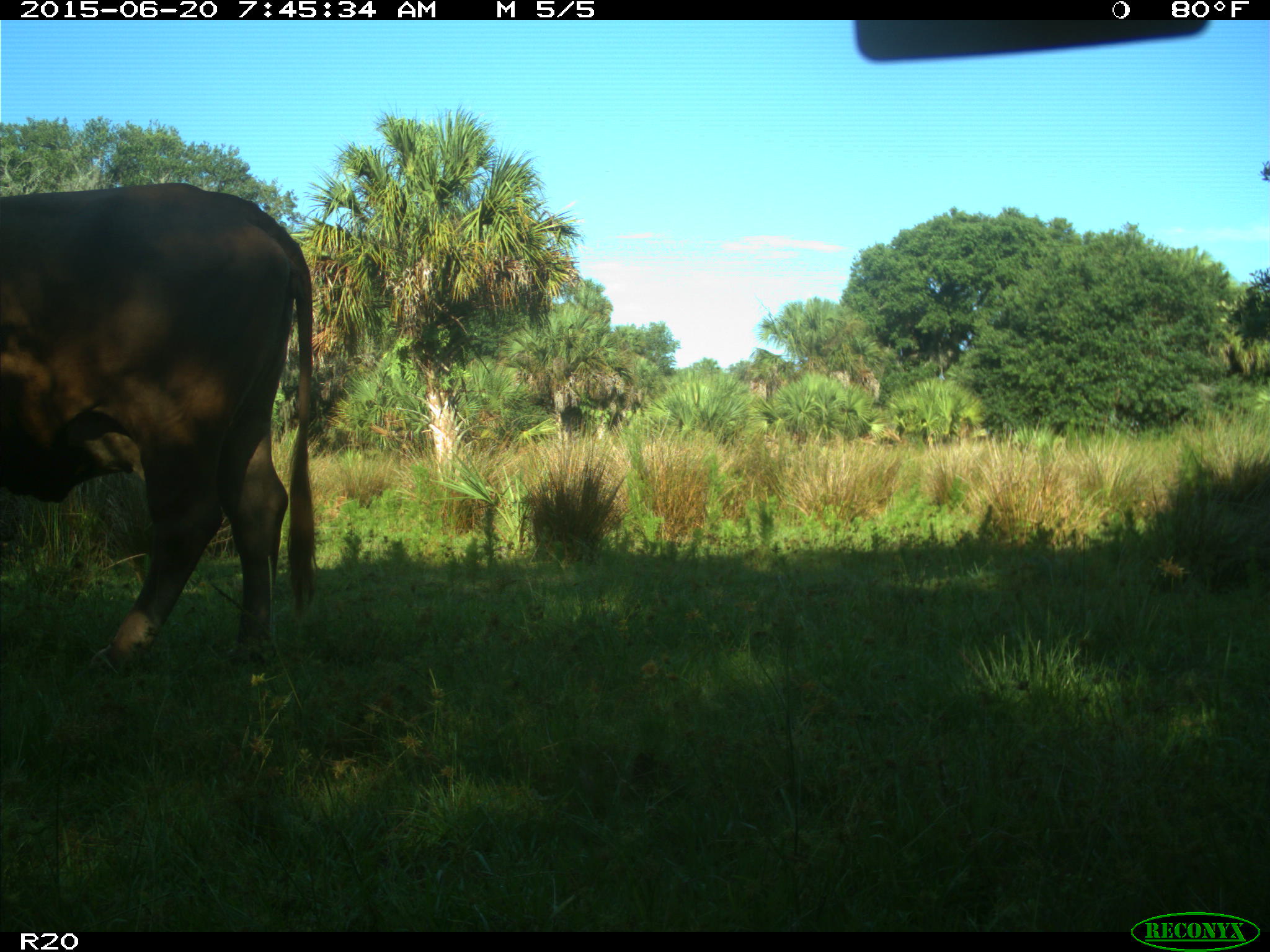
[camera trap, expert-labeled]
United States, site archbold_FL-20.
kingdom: Animalia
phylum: Chordata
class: Mammalia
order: Artiodactyla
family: Bovidae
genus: Bos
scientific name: Bos taurus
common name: domestic cow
Bos taurus (domestic cow).